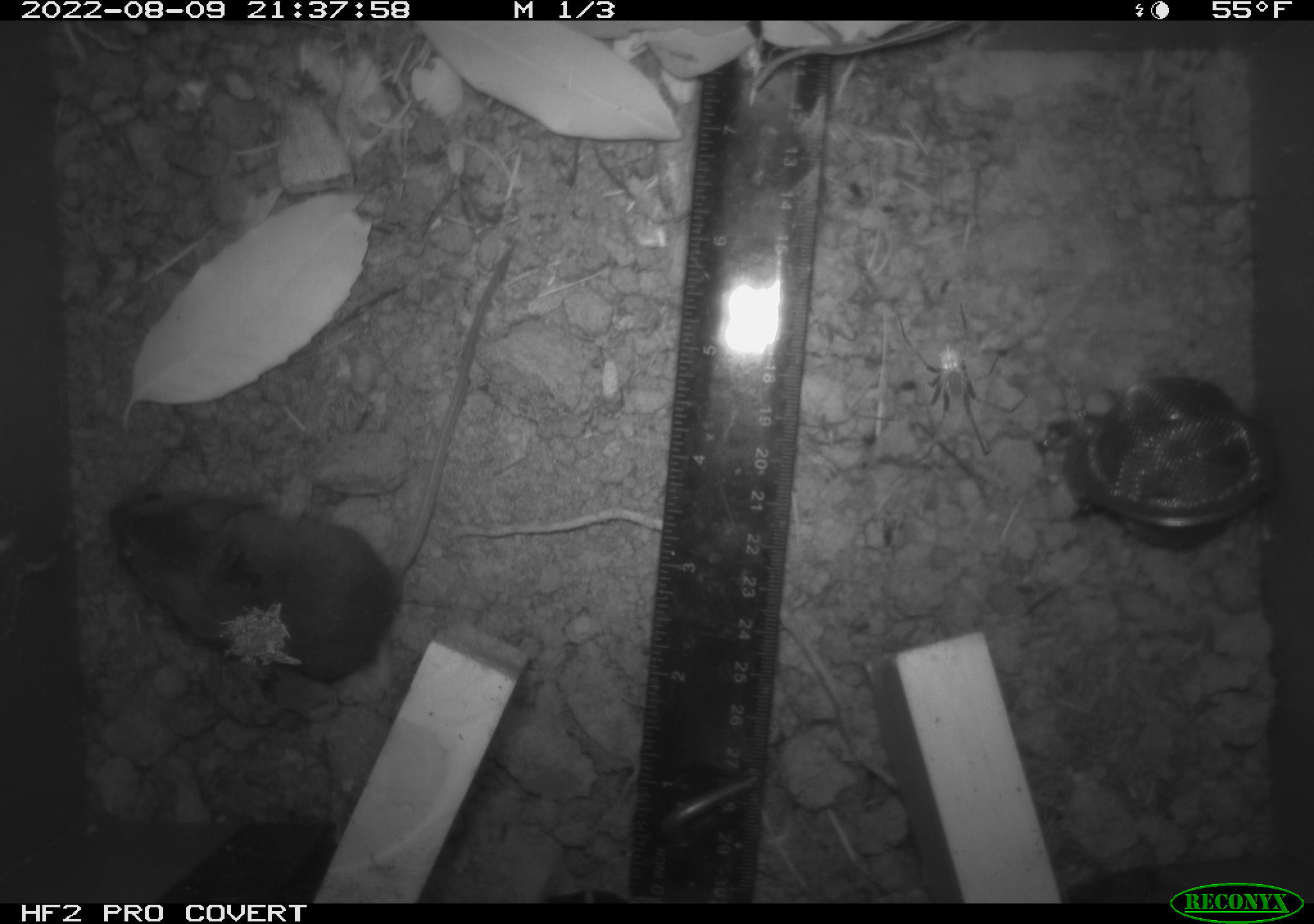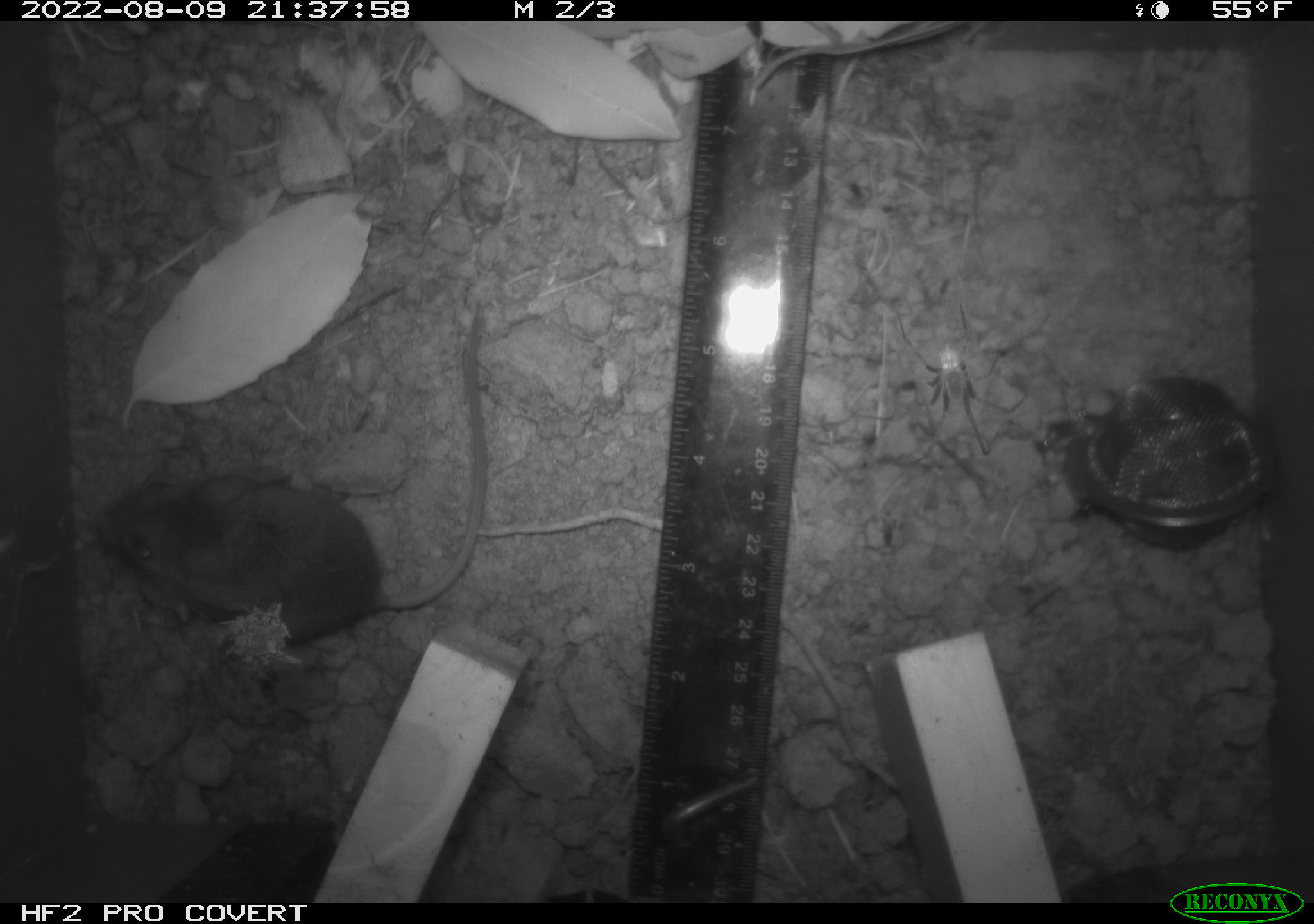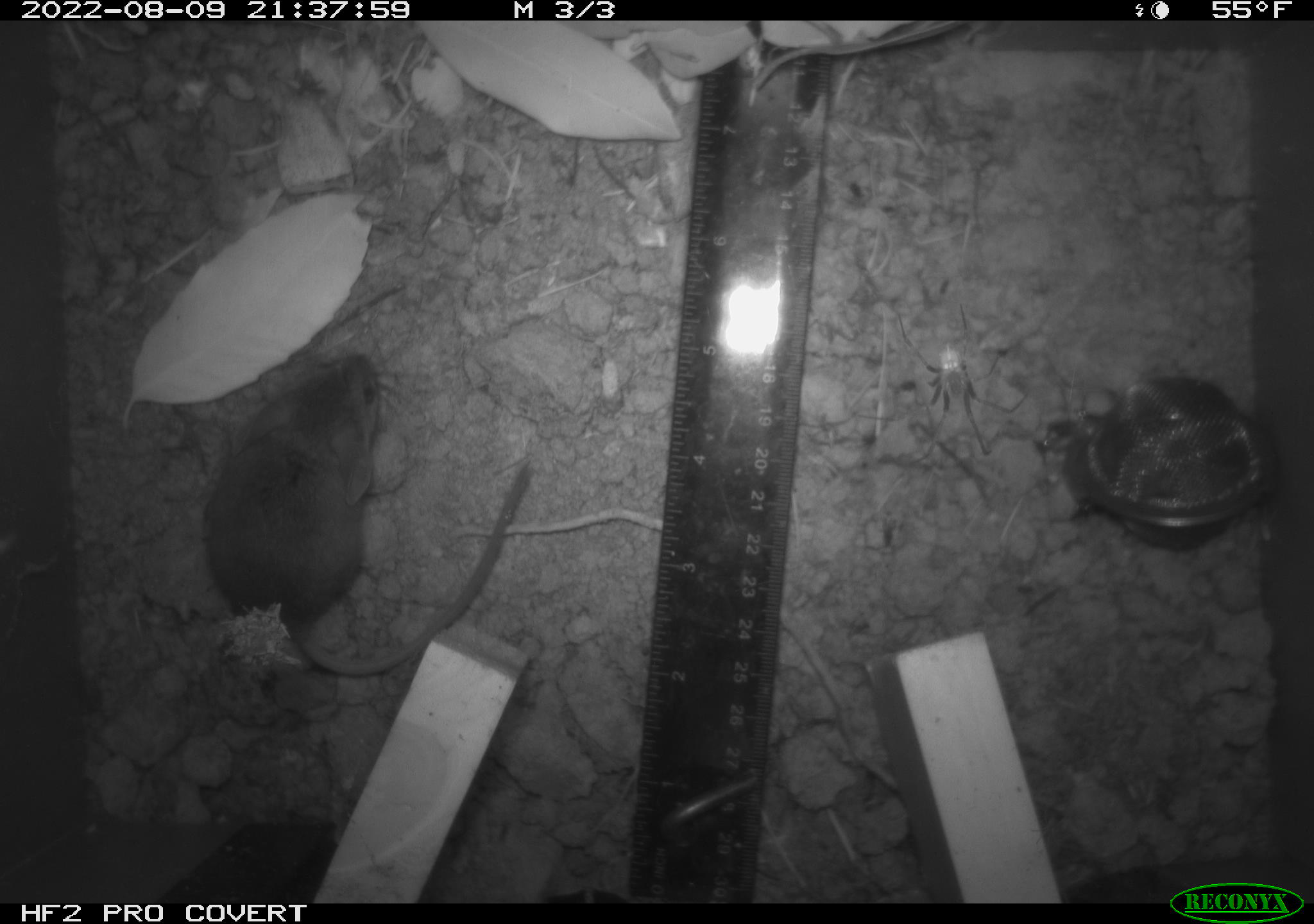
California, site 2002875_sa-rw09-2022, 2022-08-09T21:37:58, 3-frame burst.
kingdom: Animalia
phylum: Chordata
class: Mammalia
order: Rodentia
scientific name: Rodentia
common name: rodent